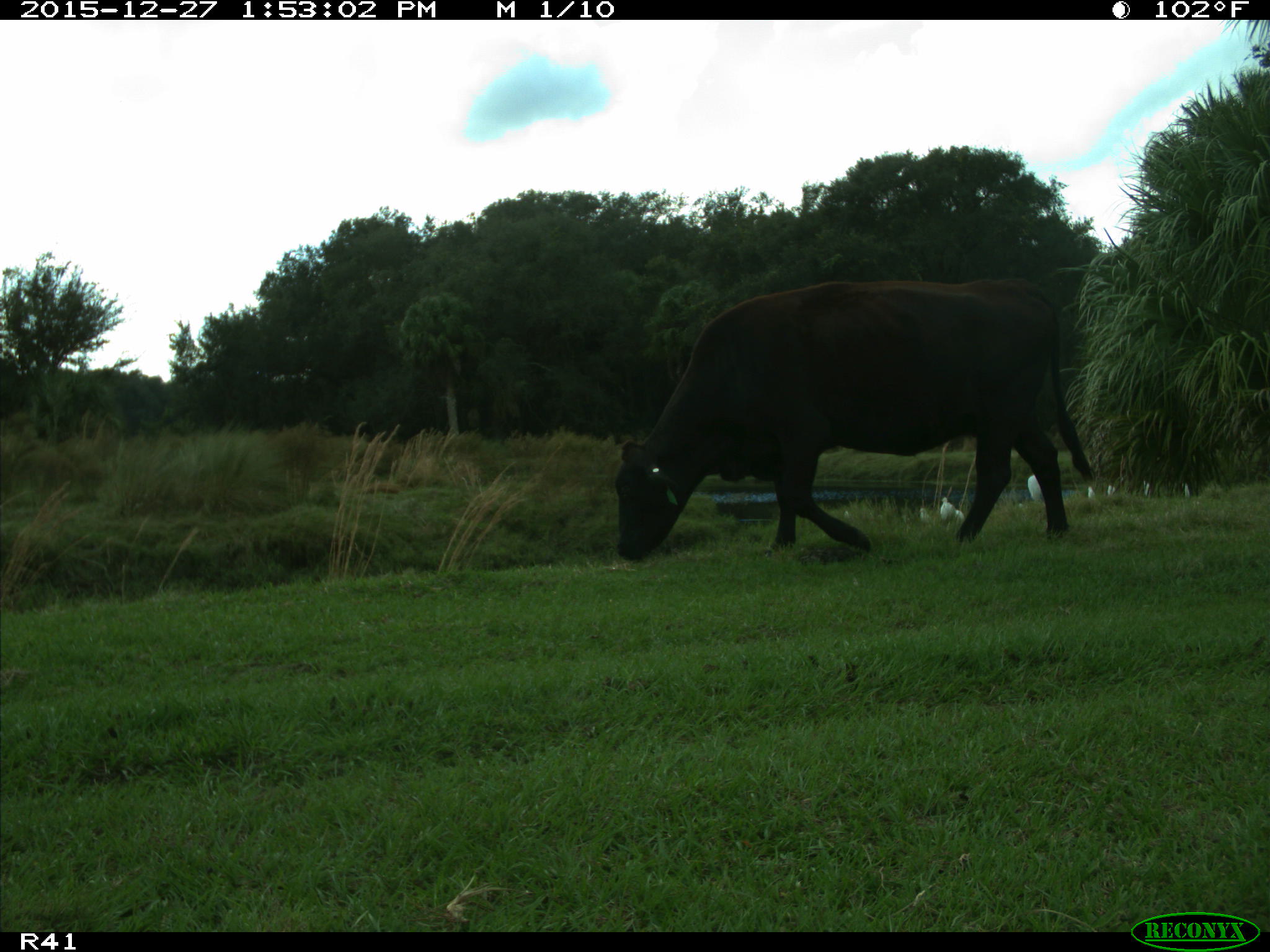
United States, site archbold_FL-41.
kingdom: Animalia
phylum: Chordata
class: Mammalia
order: Artiodactyla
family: Bovidae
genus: Bos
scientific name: Bos taurus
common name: domestic cow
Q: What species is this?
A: Bos taurus (domestic cow).